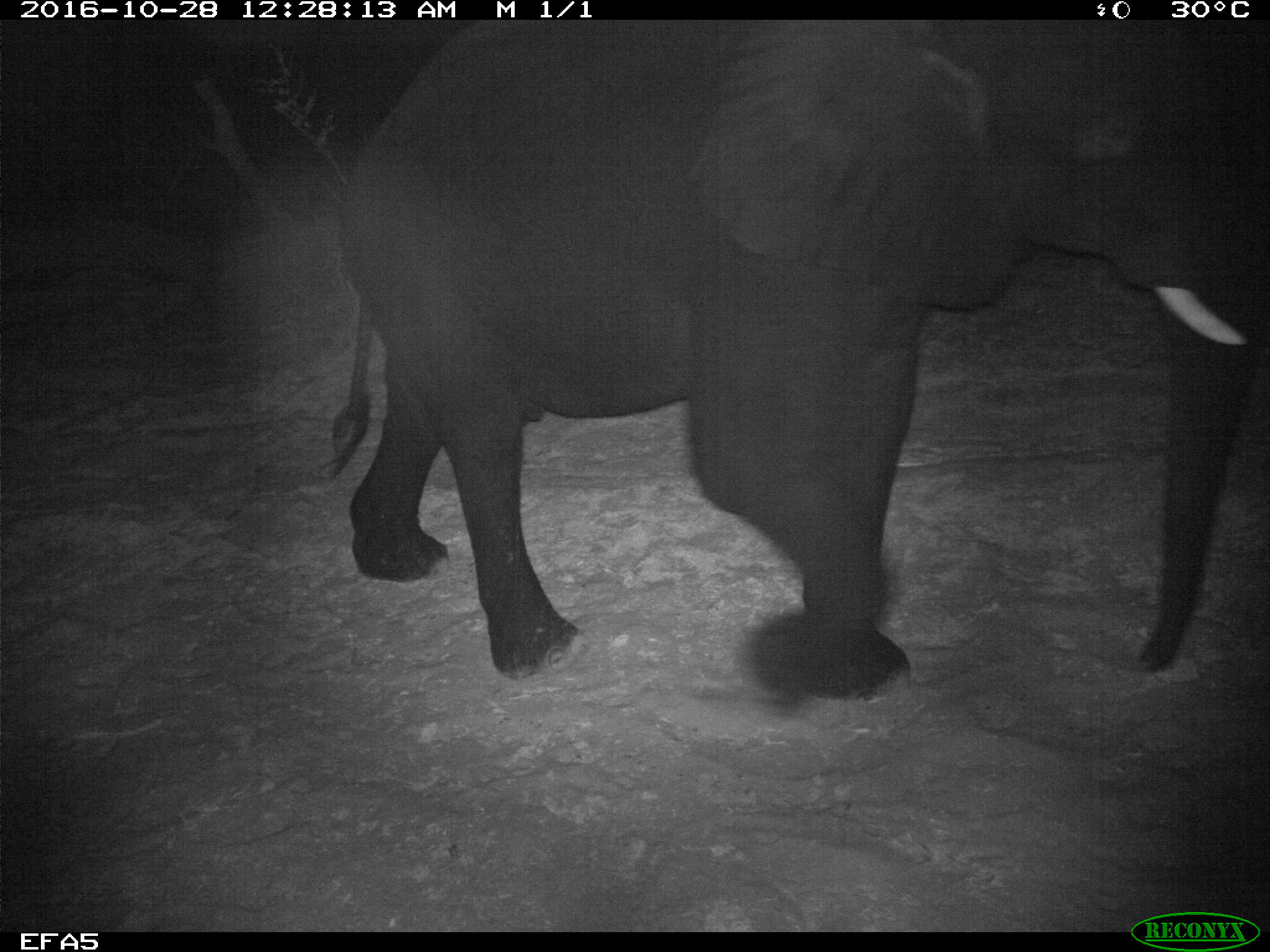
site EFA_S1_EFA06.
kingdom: Animalia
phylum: Chordata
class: Mammalia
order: Proboscidea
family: Elephantidae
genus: Loxodonta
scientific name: Loxodonta africana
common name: african bush elephant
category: elephant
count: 1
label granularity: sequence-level